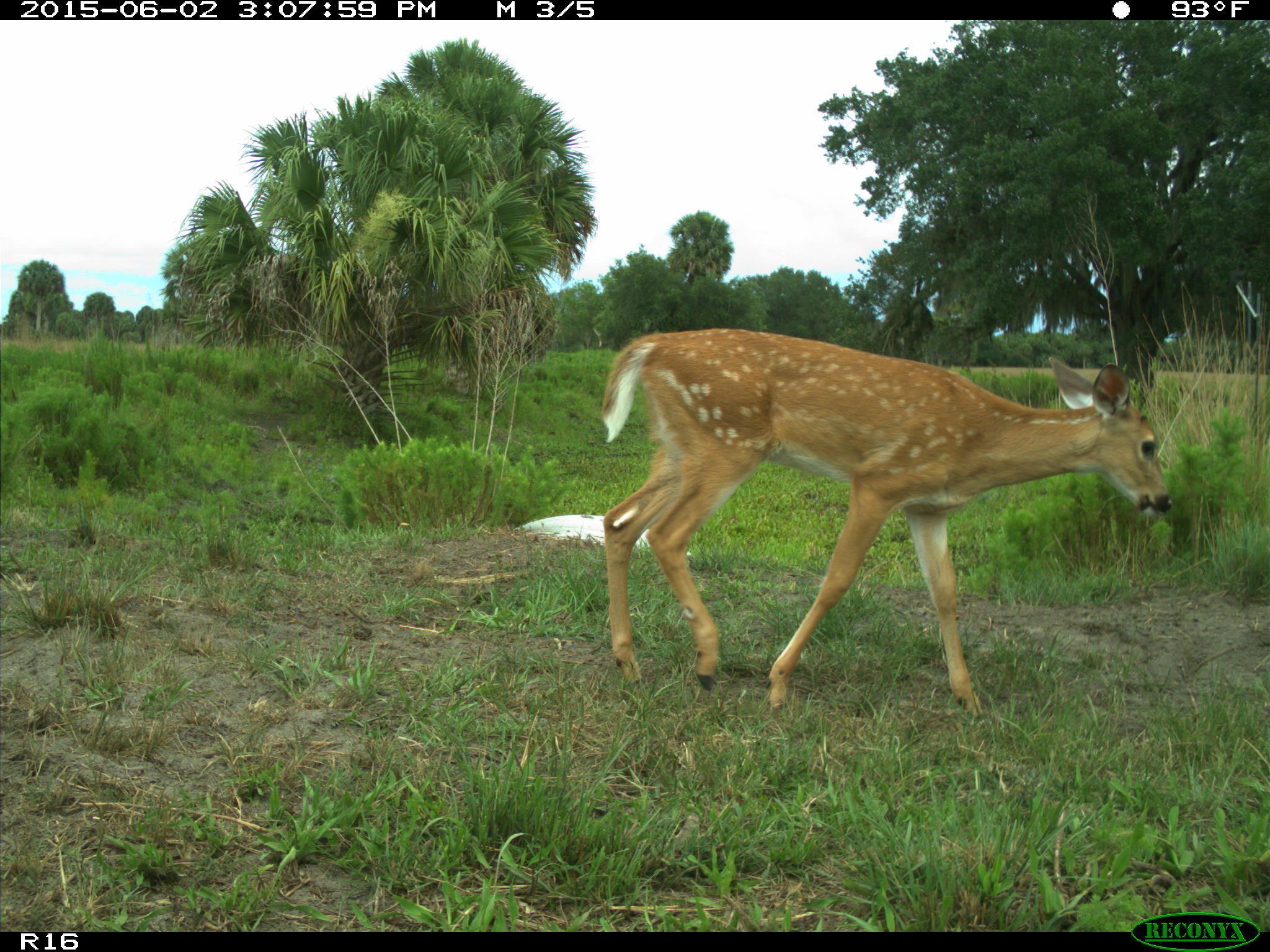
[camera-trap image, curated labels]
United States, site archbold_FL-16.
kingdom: Animalia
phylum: Chordata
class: Mammalia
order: Artiodactyla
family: Cervidae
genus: Odocoileus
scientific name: Odocoileus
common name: deer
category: unidentified deer